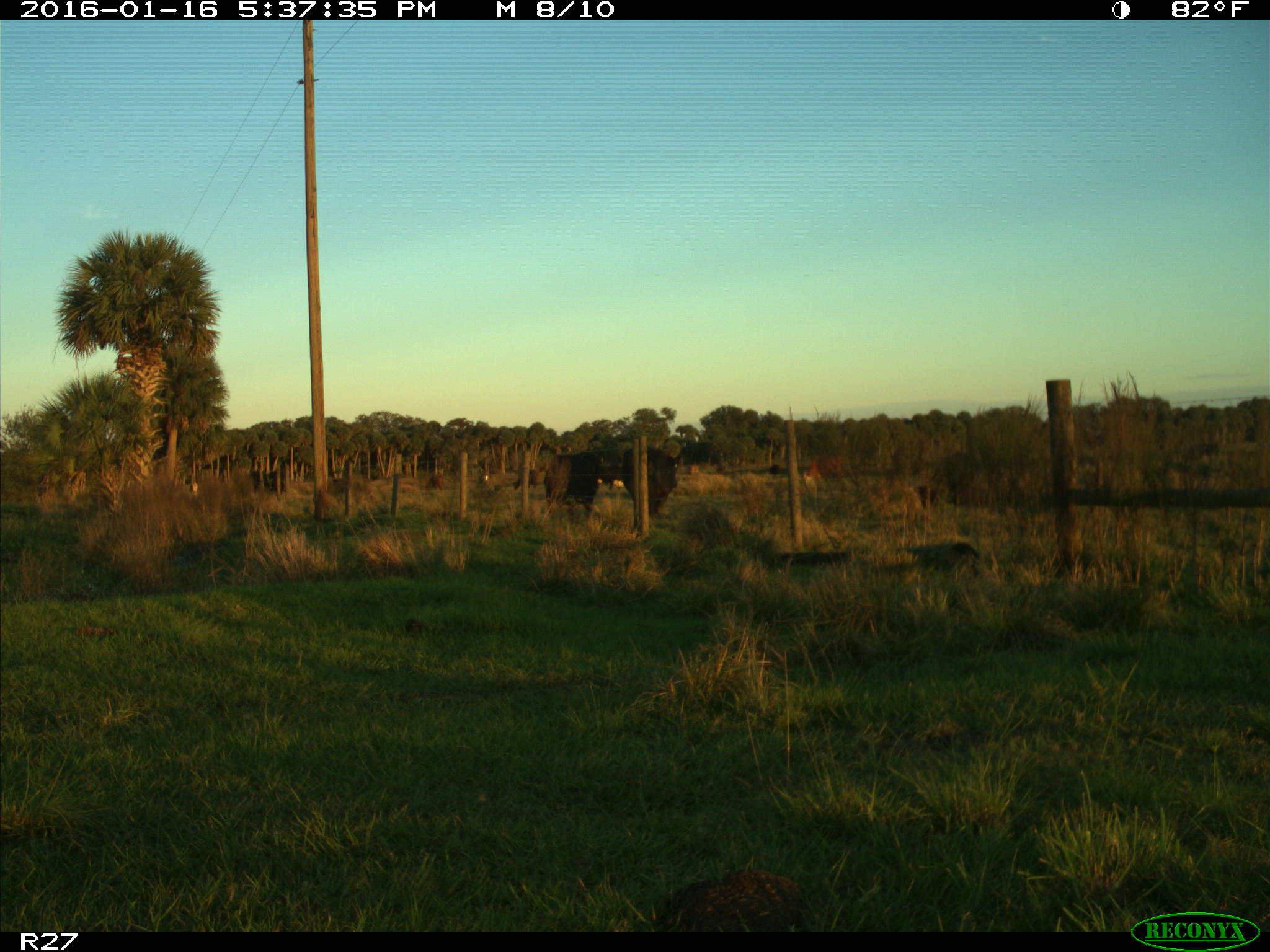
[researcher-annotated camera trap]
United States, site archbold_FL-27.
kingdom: Animalia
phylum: Chordata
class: Mammalia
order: Artiodactyla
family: Bovidae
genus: Bos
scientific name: Bos taurus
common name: domestic cow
Bos taurus (domestic cow).